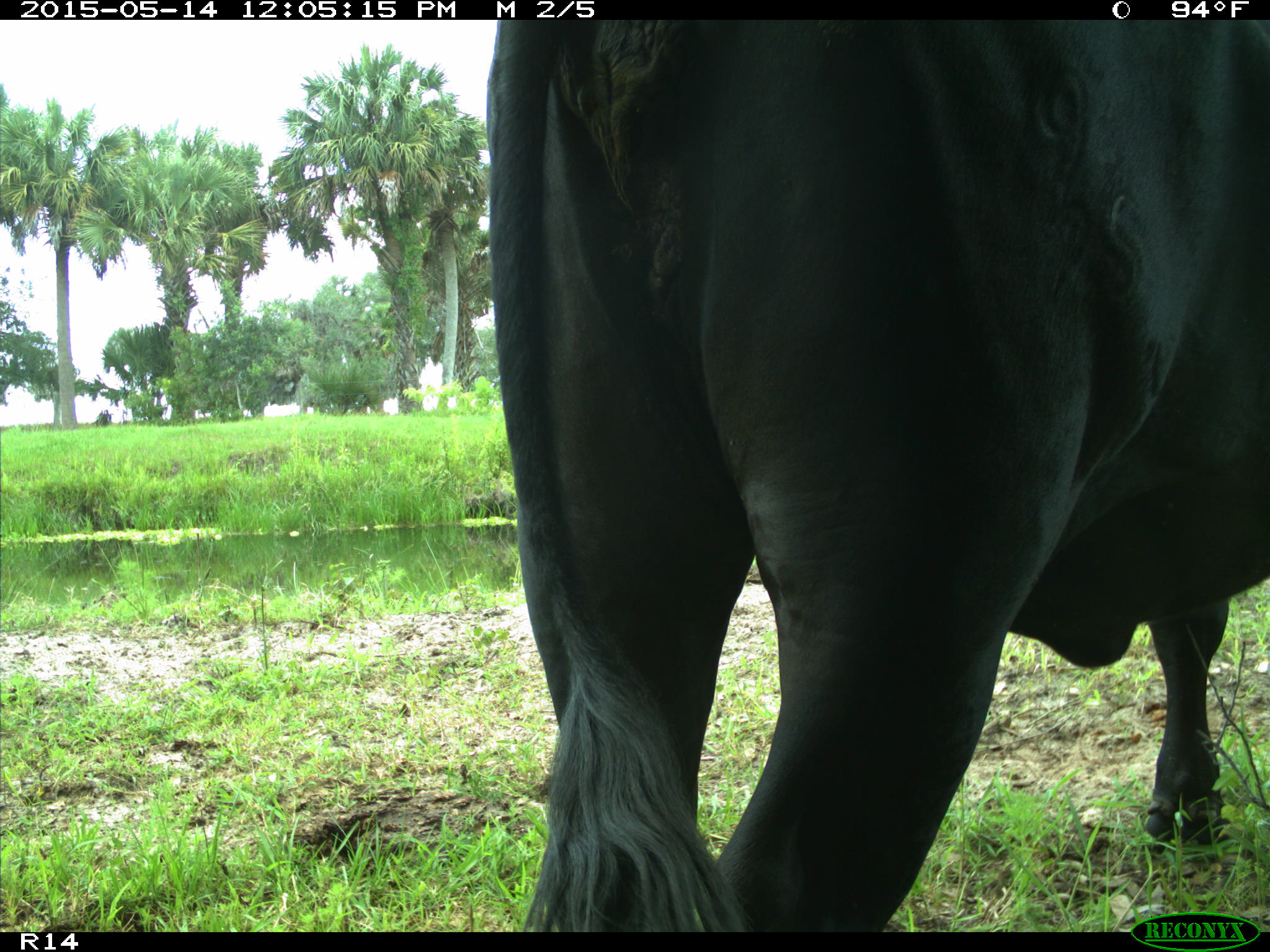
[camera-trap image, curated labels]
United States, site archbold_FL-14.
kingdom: Animalia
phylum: Chordata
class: Mammalia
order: Artiodactyla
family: Bovidae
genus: Bos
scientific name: Bos taurus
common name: domestic cow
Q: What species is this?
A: Bos taurus (domestic cow).